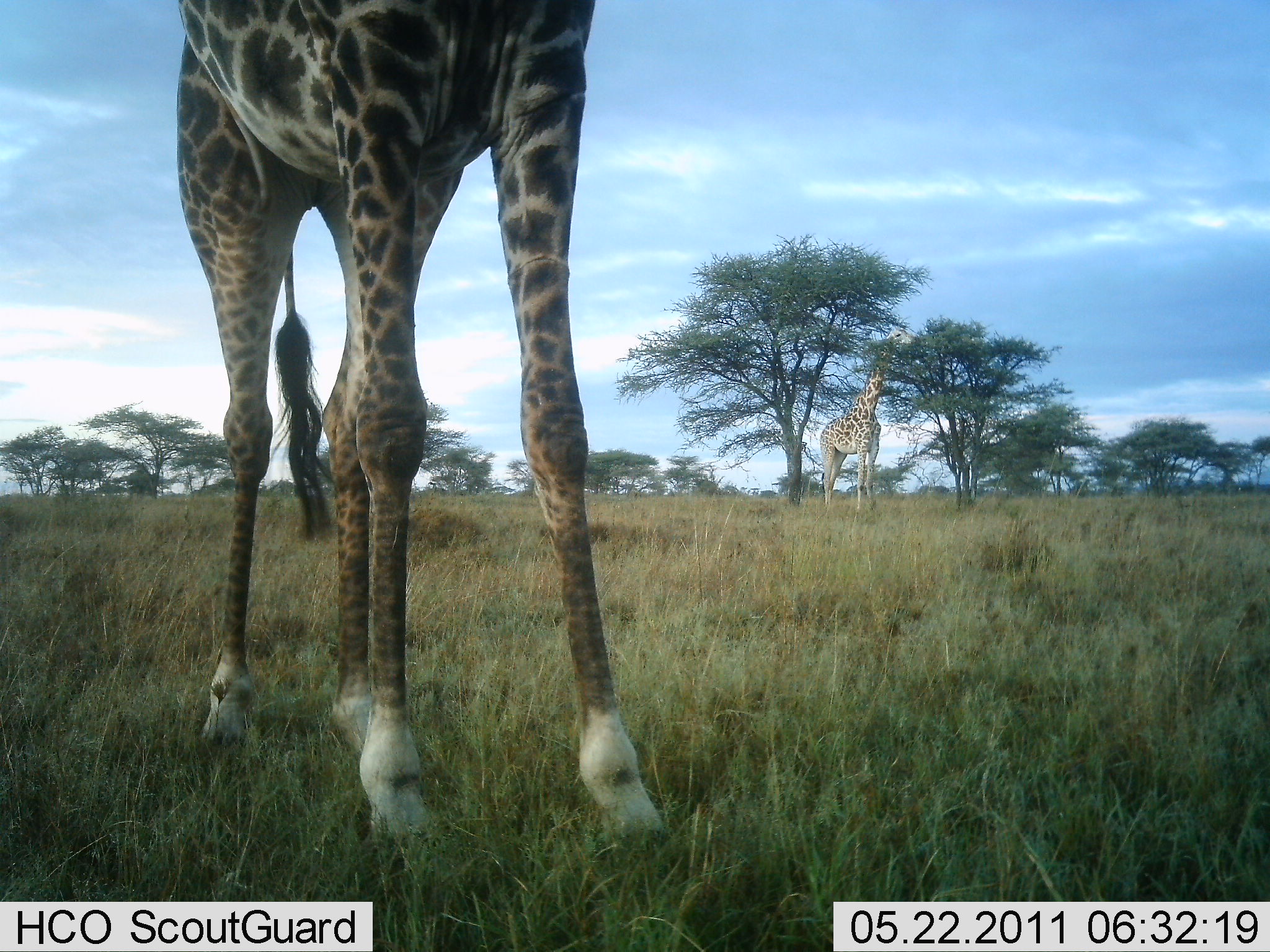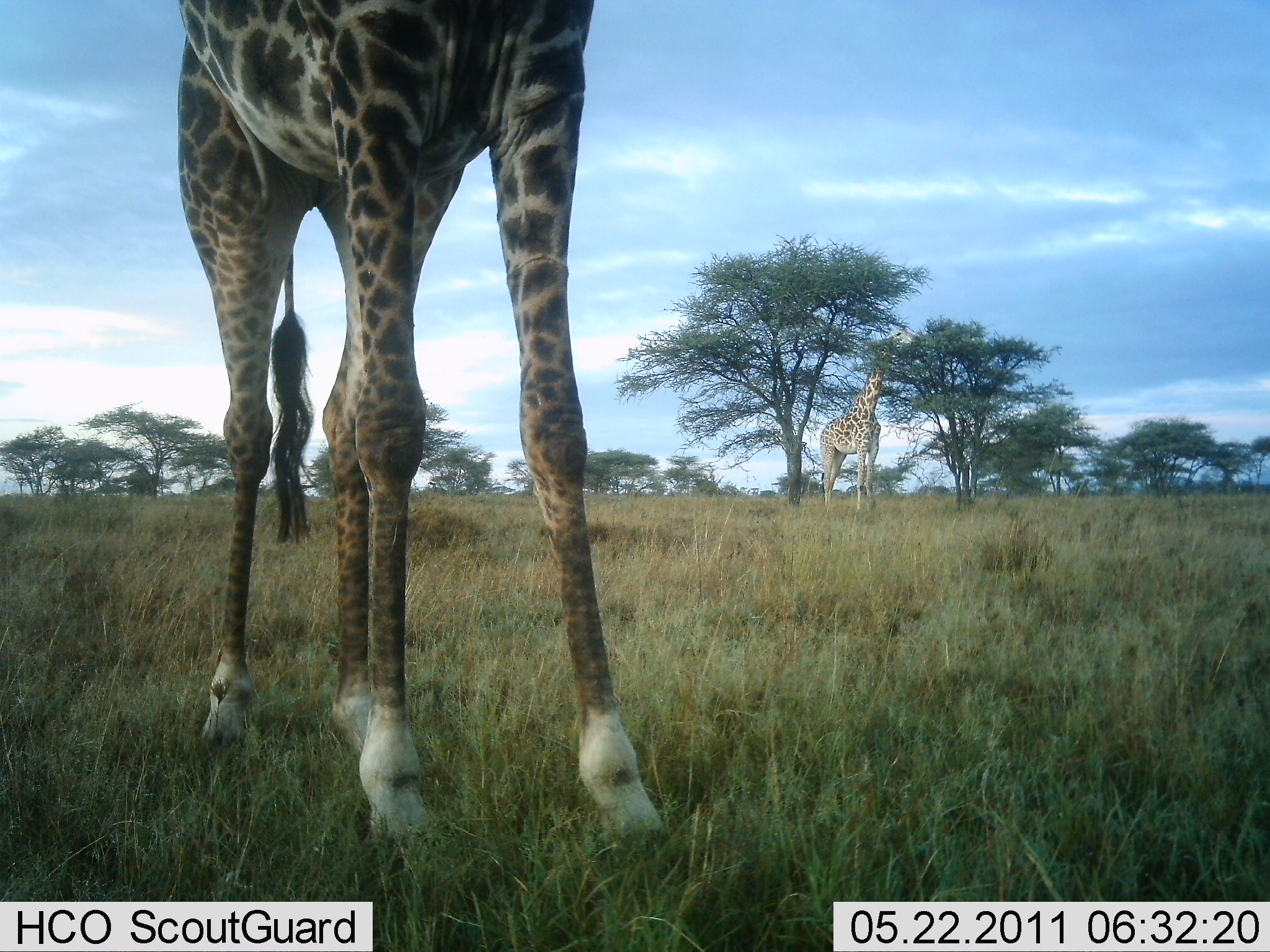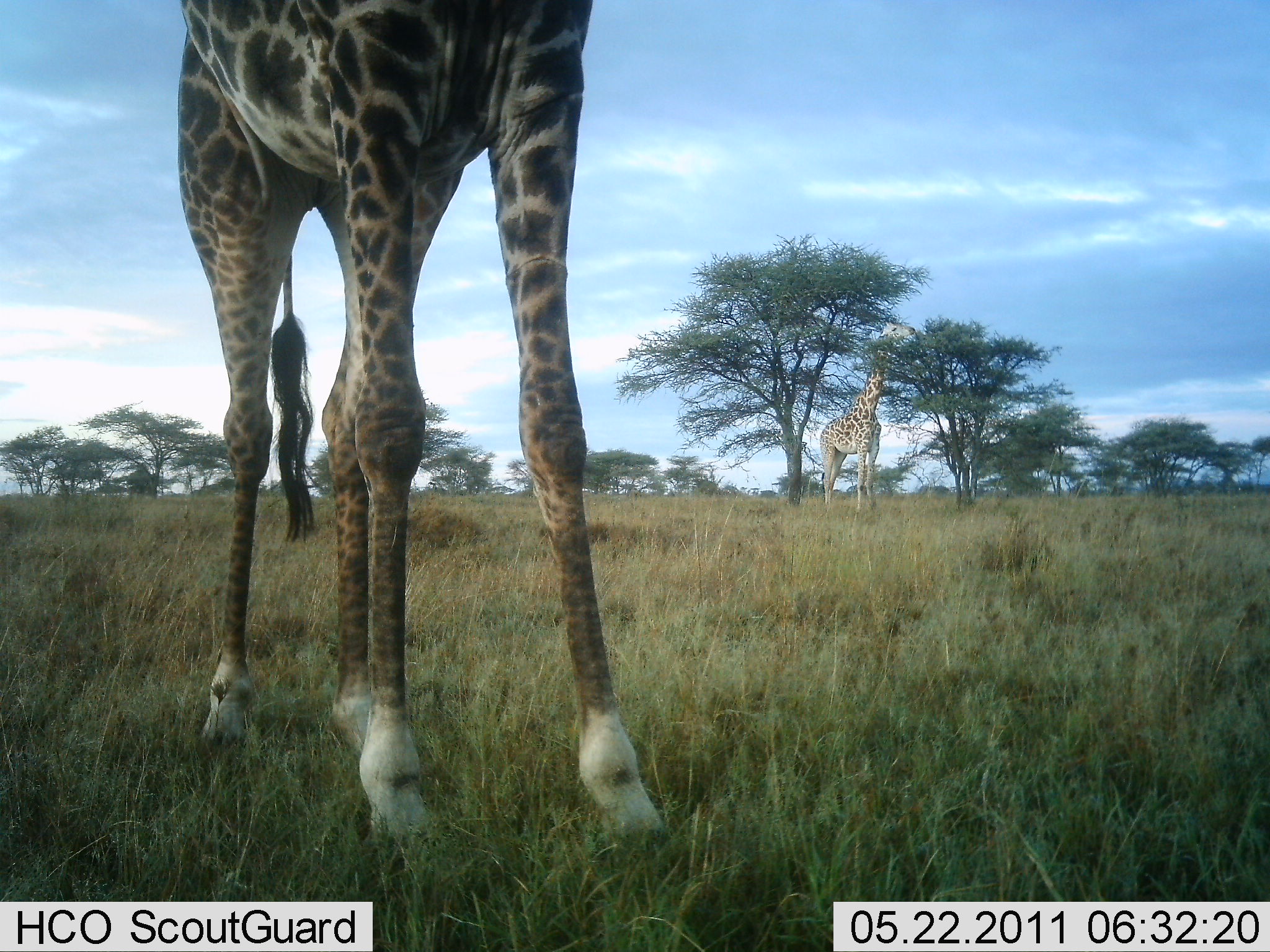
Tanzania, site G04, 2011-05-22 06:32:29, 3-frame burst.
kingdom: Animalia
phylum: Chordata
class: Mammalia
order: Artiodactyla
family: Giraffidae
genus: Giraffa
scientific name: Giraffa camelopardalis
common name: giraffe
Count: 2.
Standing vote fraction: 62%.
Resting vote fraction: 0%.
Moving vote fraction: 0%.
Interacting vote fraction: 0%.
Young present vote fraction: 0%.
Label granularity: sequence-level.